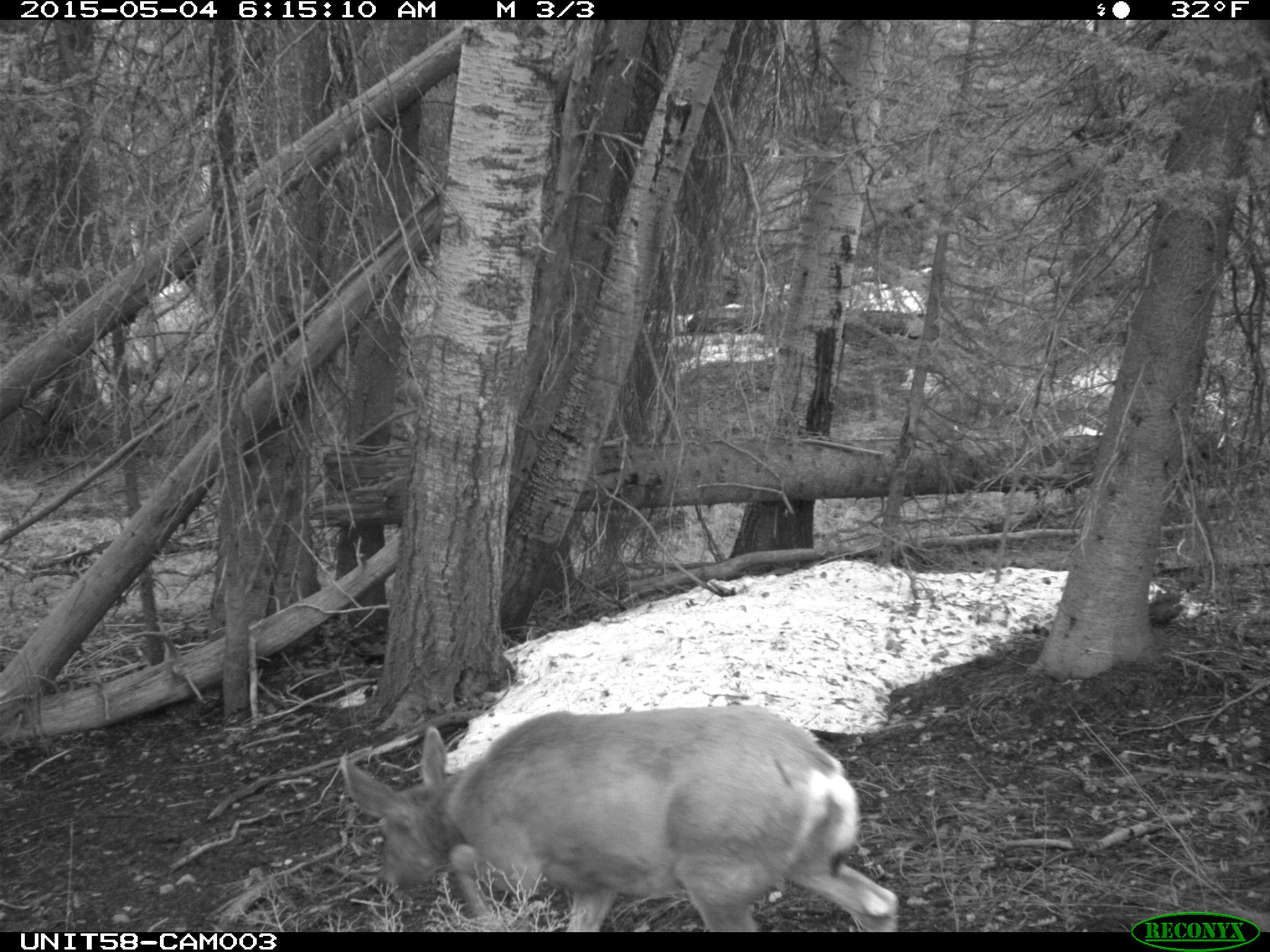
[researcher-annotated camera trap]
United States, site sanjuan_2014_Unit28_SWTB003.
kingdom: Animalia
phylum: Chordata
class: Mammalia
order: Artiodactyla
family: Cervidae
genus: Odocoileus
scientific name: Odocoileus hemionus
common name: mule deer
Odocoileus hemionus (mule deer).